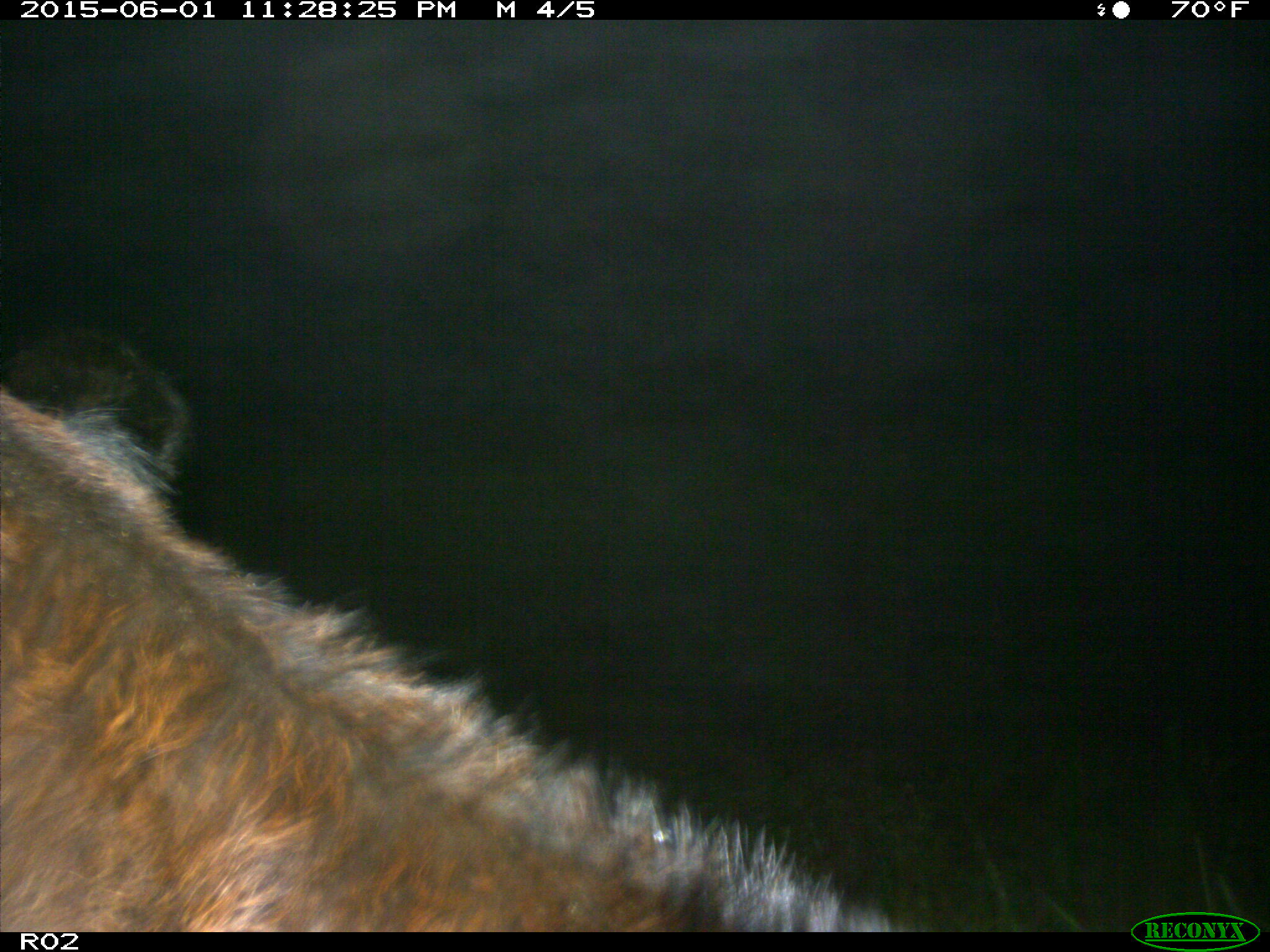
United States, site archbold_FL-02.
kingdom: Animalia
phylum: Chordata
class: Mammalia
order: Artiodactyla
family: Bovidae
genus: Bos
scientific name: Bos taurus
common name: domestic cow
Bos taurus (domestic cow).